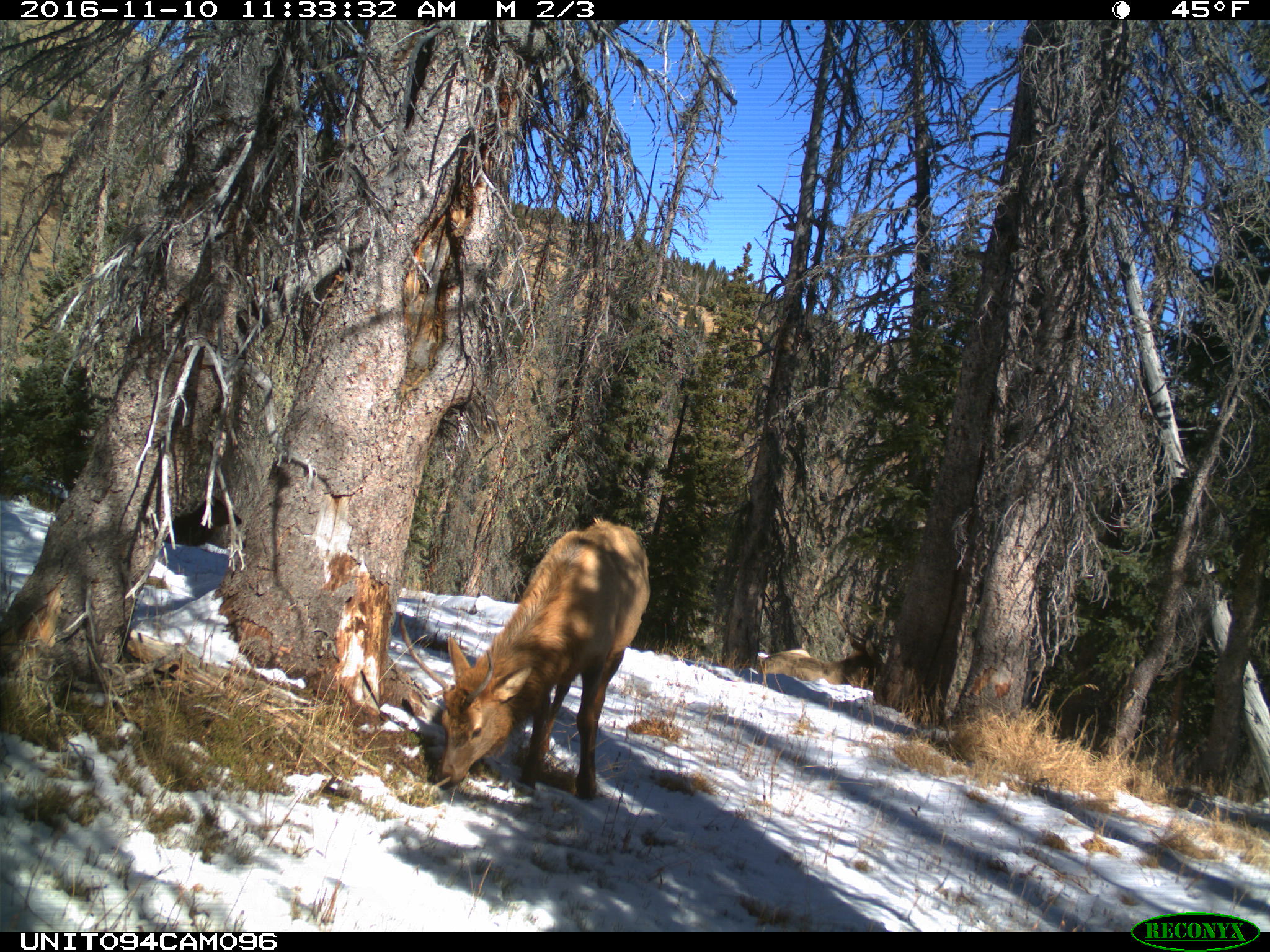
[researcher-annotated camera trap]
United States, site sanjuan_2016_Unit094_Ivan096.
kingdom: Animalia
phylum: Chordata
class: Mammalia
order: Artiodactyla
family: Cervidae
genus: Cervus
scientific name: Cervus elaphus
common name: red deer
Cervus elaphus (red deer).